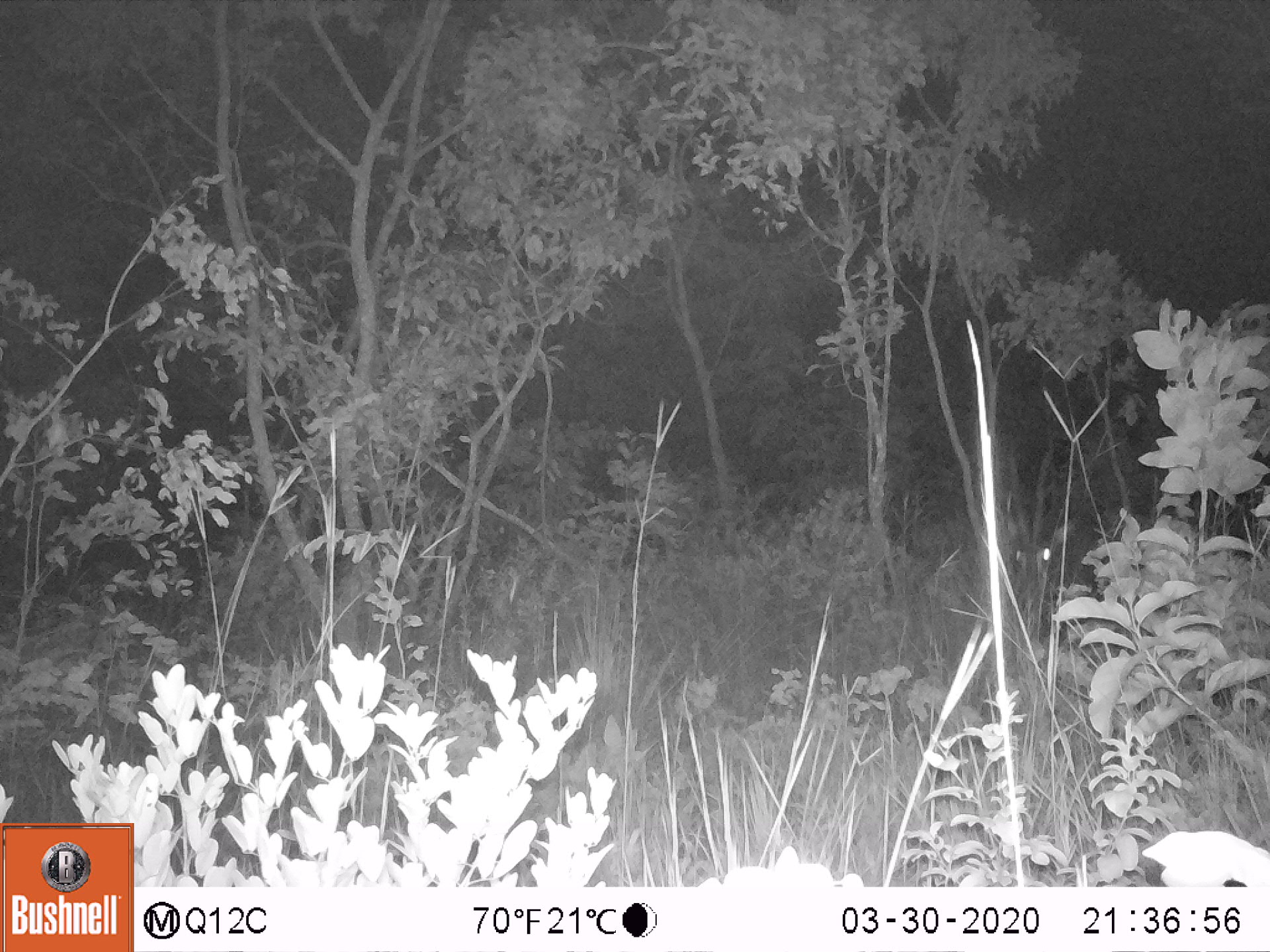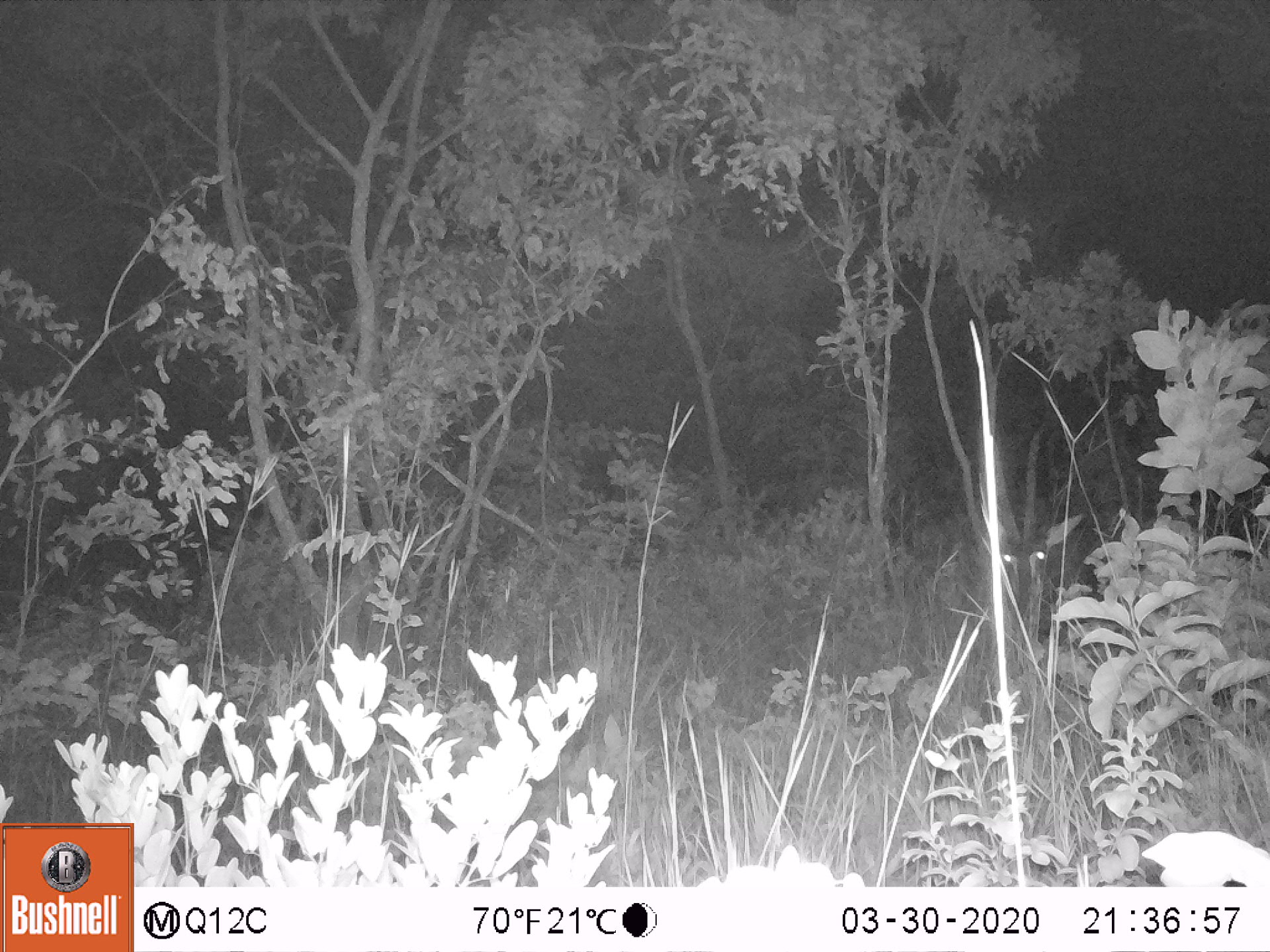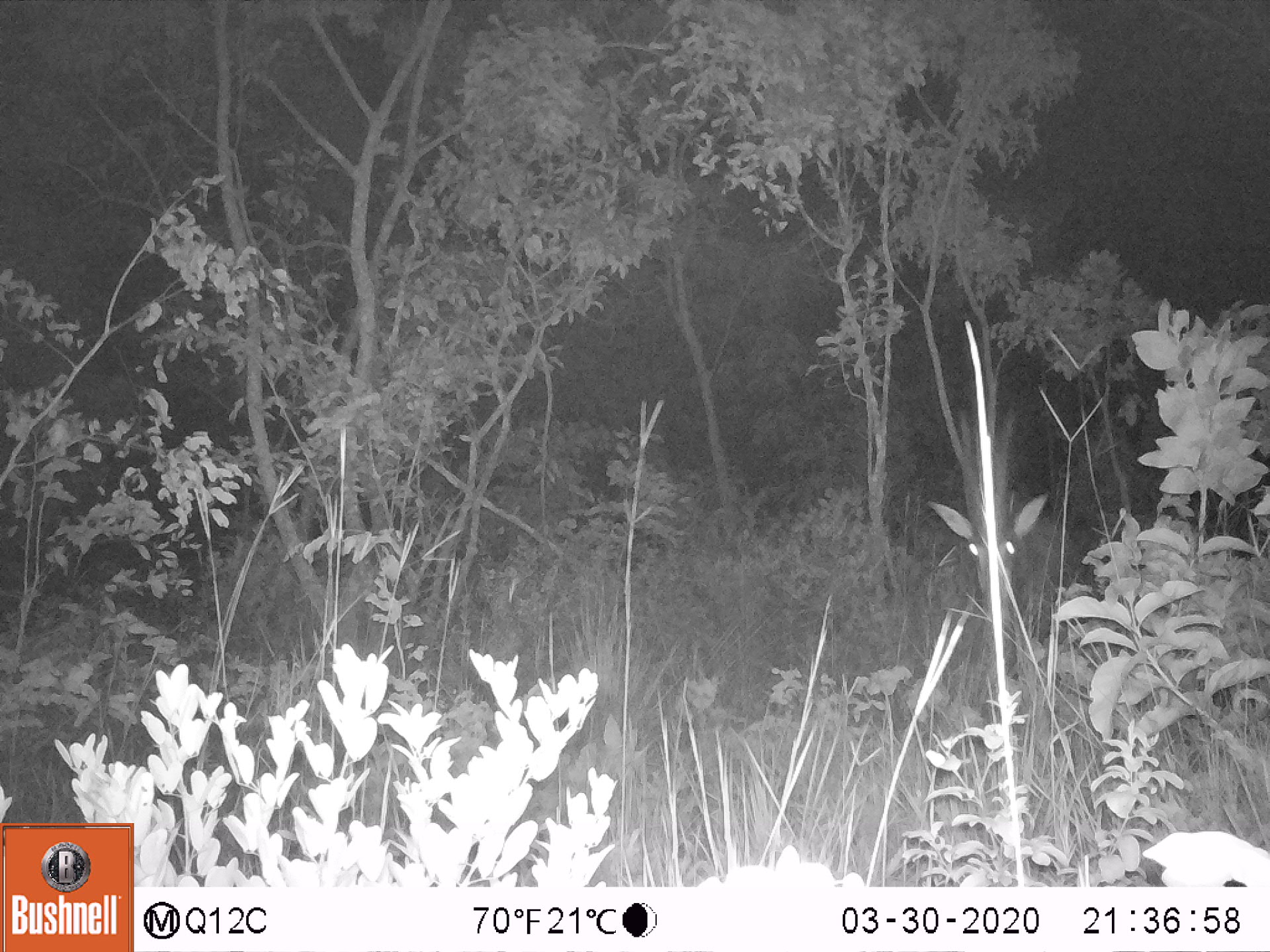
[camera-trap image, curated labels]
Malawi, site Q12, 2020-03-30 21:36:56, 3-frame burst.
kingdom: Animalia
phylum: Chordata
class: Mammalia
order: Artiodactyla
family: Bovidae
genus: Hippotragus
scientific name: Hippotragus niger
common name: sable antelope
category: sable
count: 1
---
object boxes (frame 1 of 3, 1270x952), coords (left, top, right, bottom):
sable: (1000, 434, 1086, 614)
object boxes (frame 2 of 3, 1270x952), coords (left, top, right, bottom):
sable: (986, 439, 1091, 613)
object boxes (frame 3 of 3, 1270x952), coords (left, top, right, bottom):
sable: (929, 416, 1062, 619)